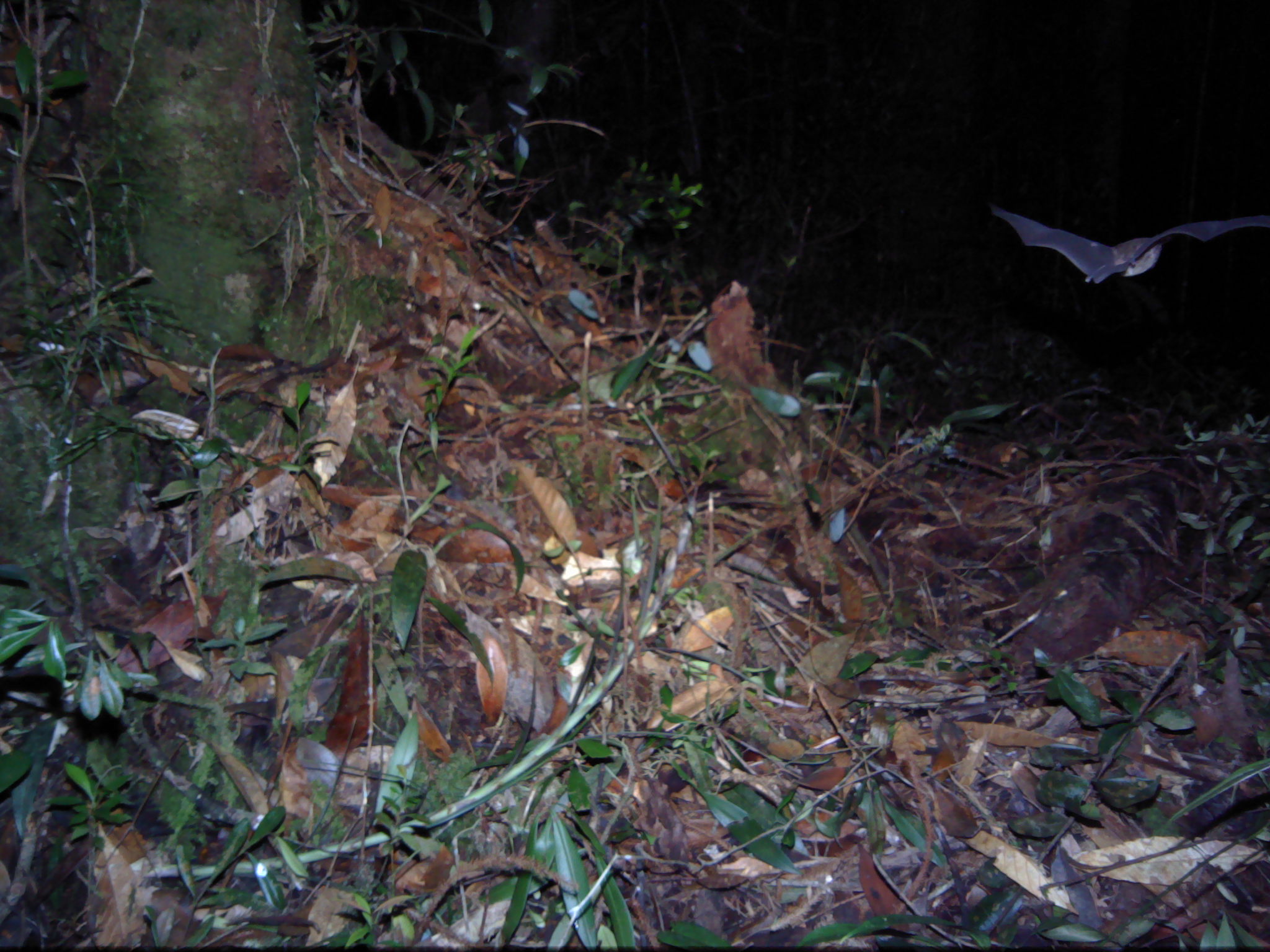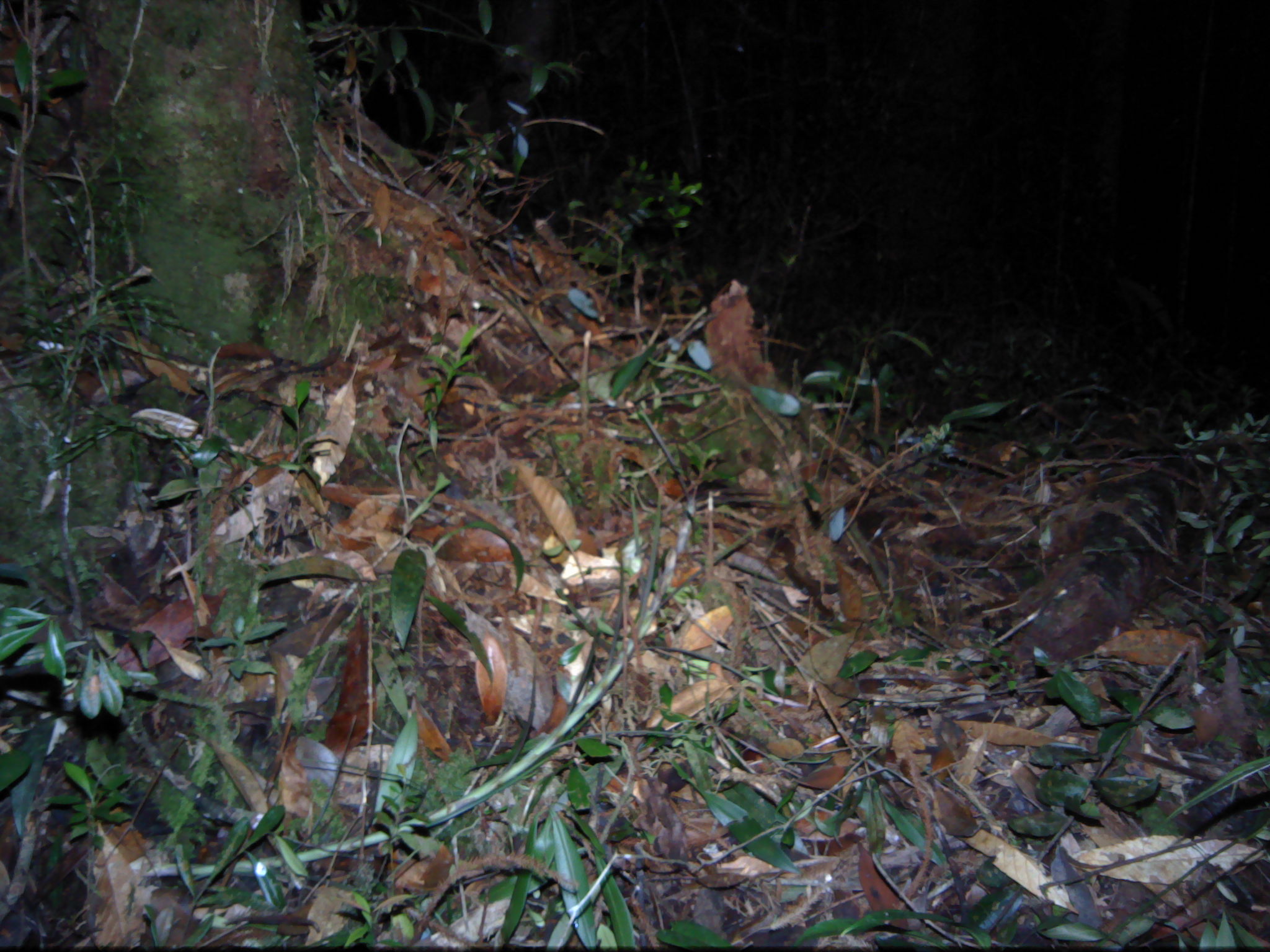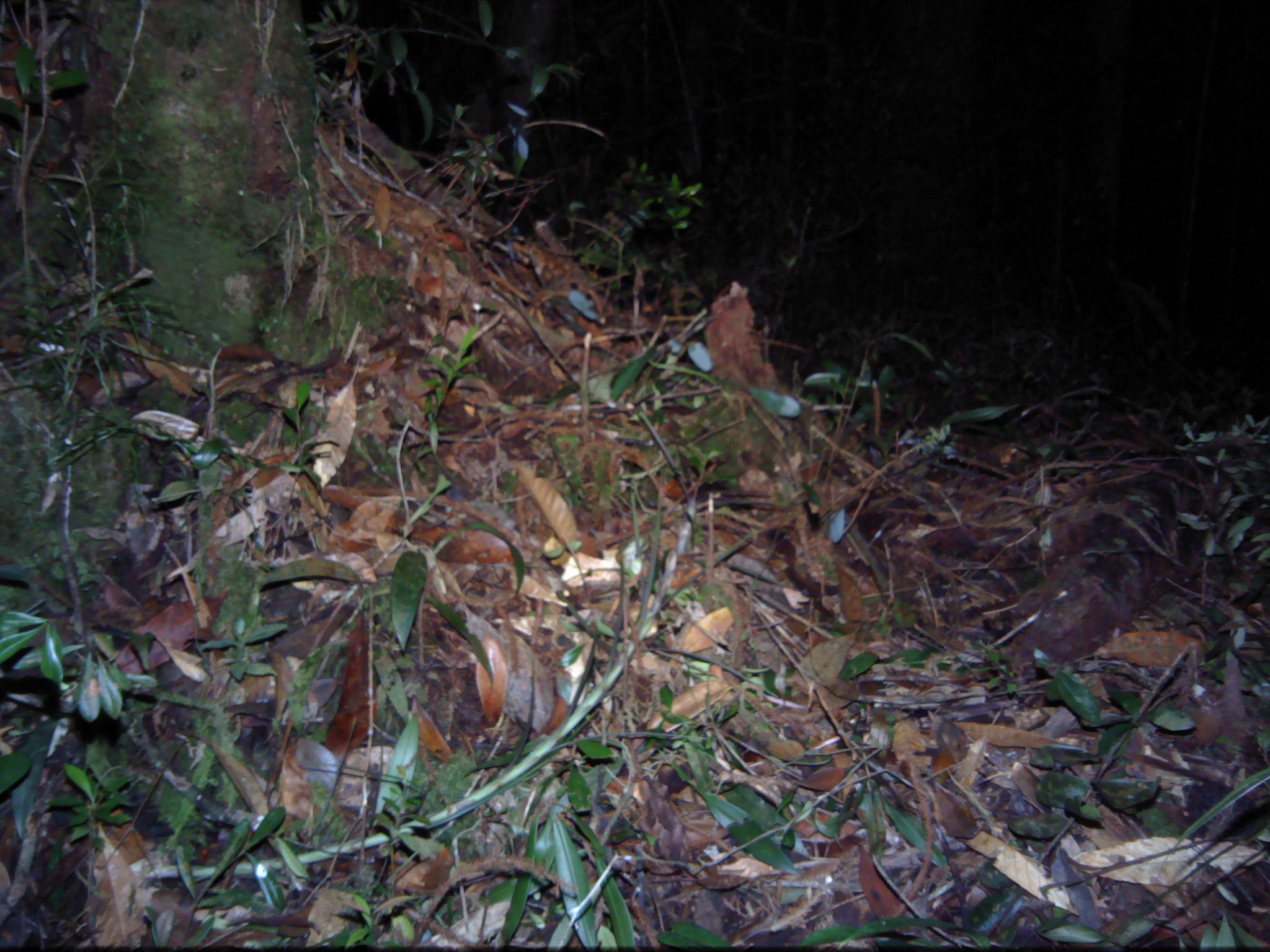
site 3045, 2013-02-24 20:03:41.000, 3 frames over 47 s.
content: unidentified animal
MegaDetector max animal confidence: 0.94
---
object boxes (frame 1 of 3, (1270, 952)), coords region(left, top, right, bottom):
unknown: region(987, 200, 1270, 285)